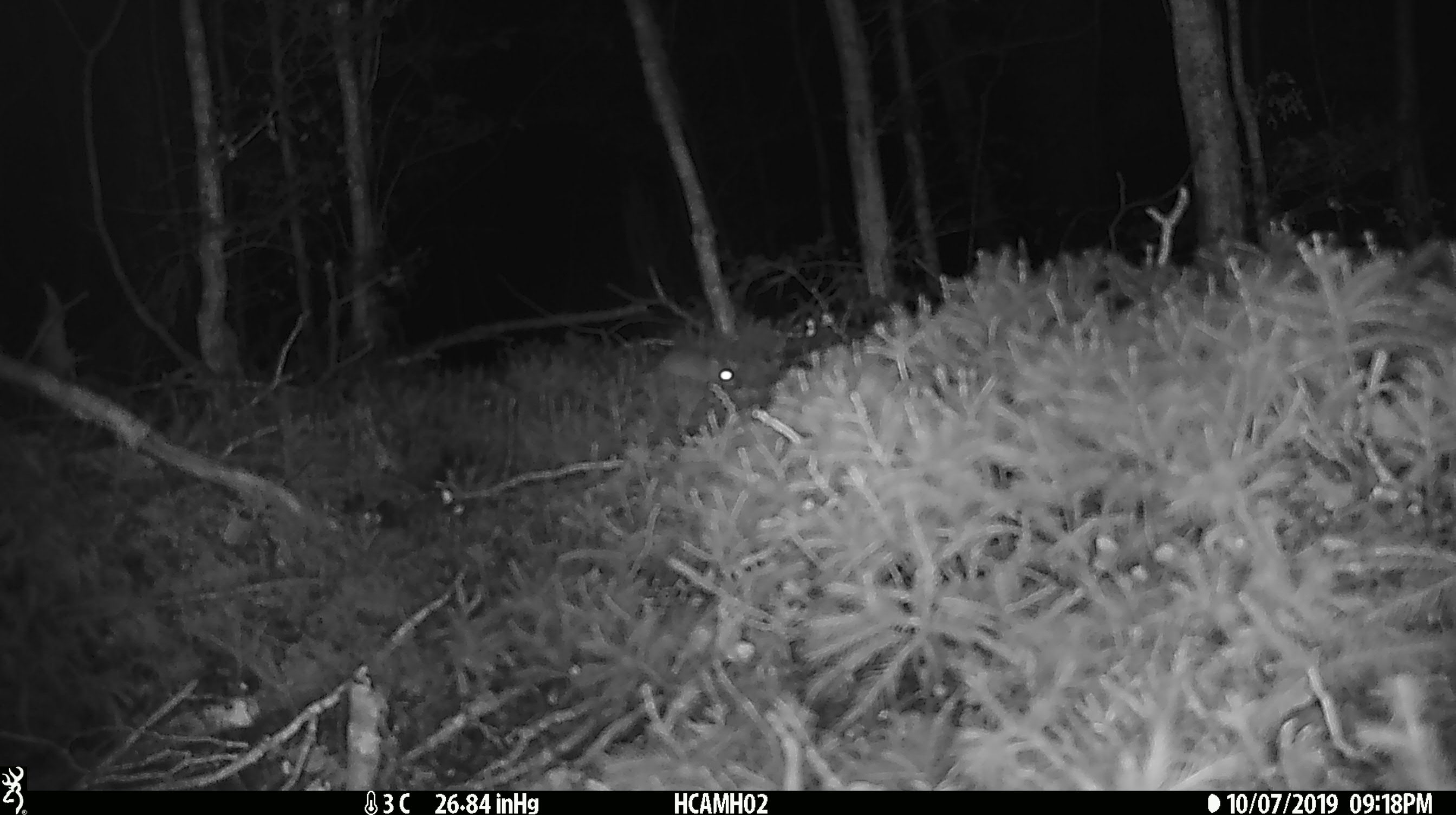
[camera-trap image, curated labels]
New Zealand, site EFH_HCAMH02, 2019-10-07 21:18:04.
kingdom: Animalia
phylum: Chordata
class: Mammalia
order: Rodentia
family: Muridae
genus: Mus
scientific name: Mus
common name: mouse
Mouse (Mus).